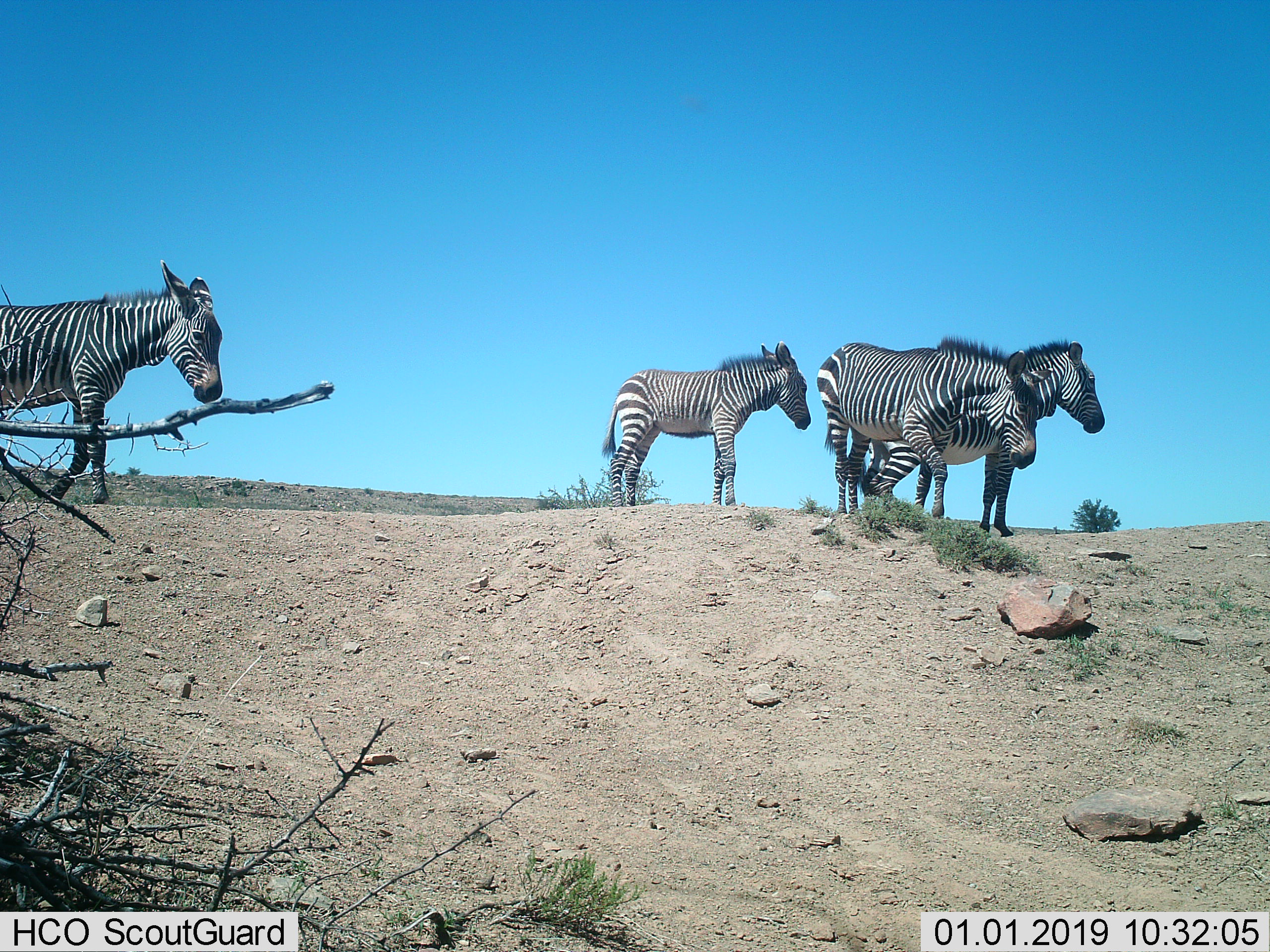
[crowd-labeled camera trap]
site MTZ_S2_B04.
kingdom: Animalia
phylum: Chordata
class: Mammalia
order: Perissodactyla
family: Equidae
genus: Equus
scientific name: Equus zebra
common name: mountain zebra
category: zebramountain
Zebramountain (mountain zebra) (Equus zebra), count 4. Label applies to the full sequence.